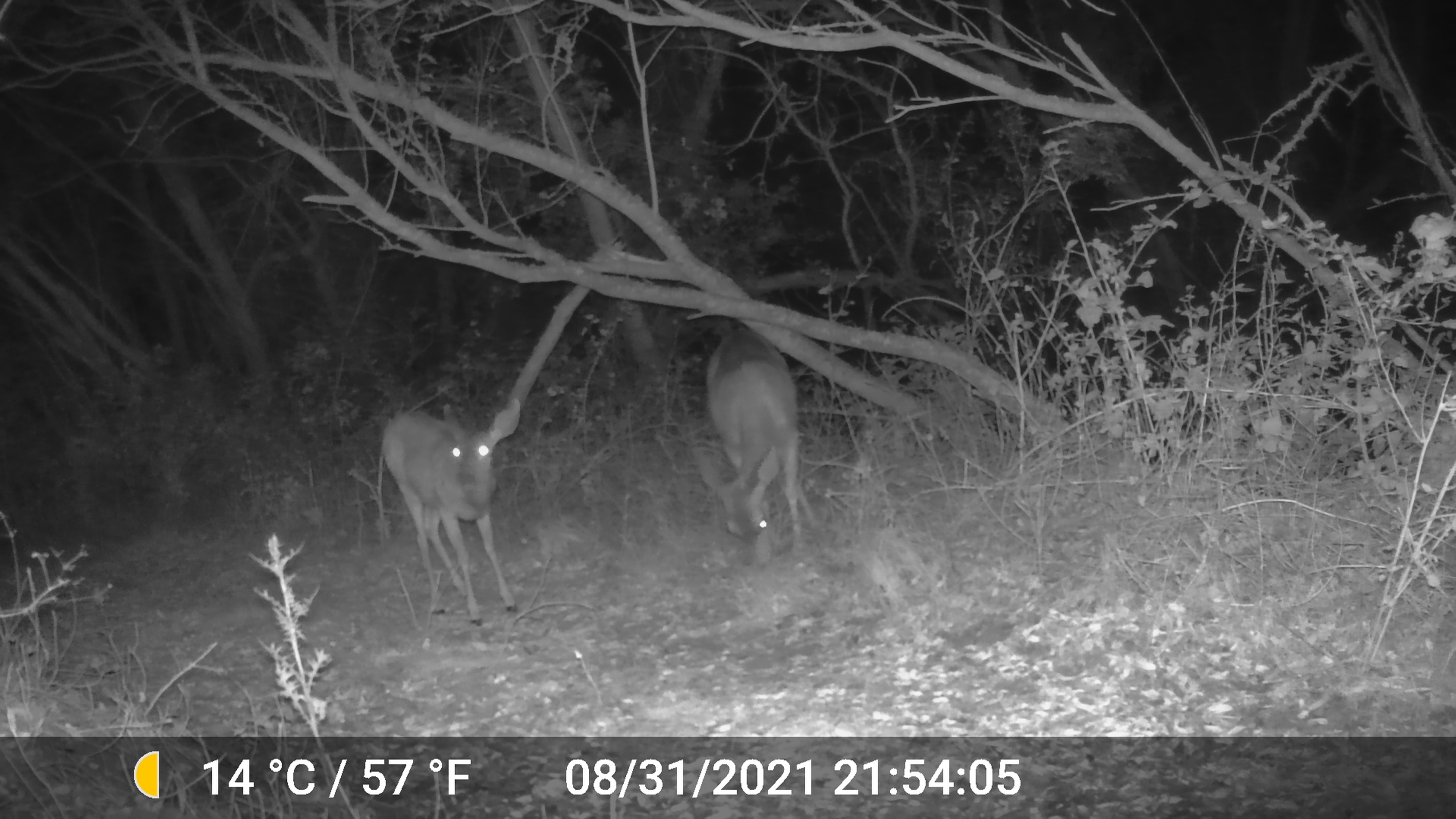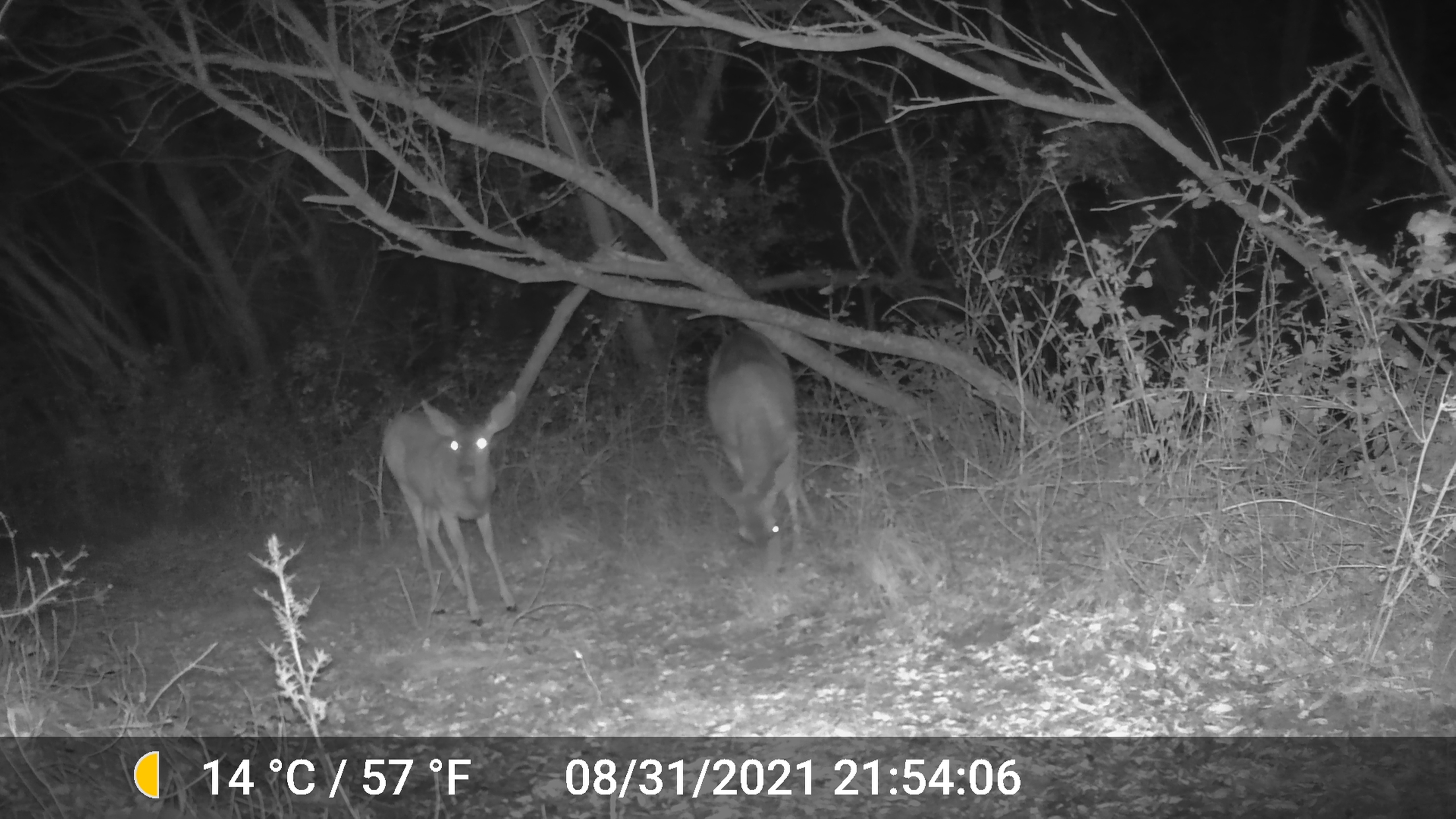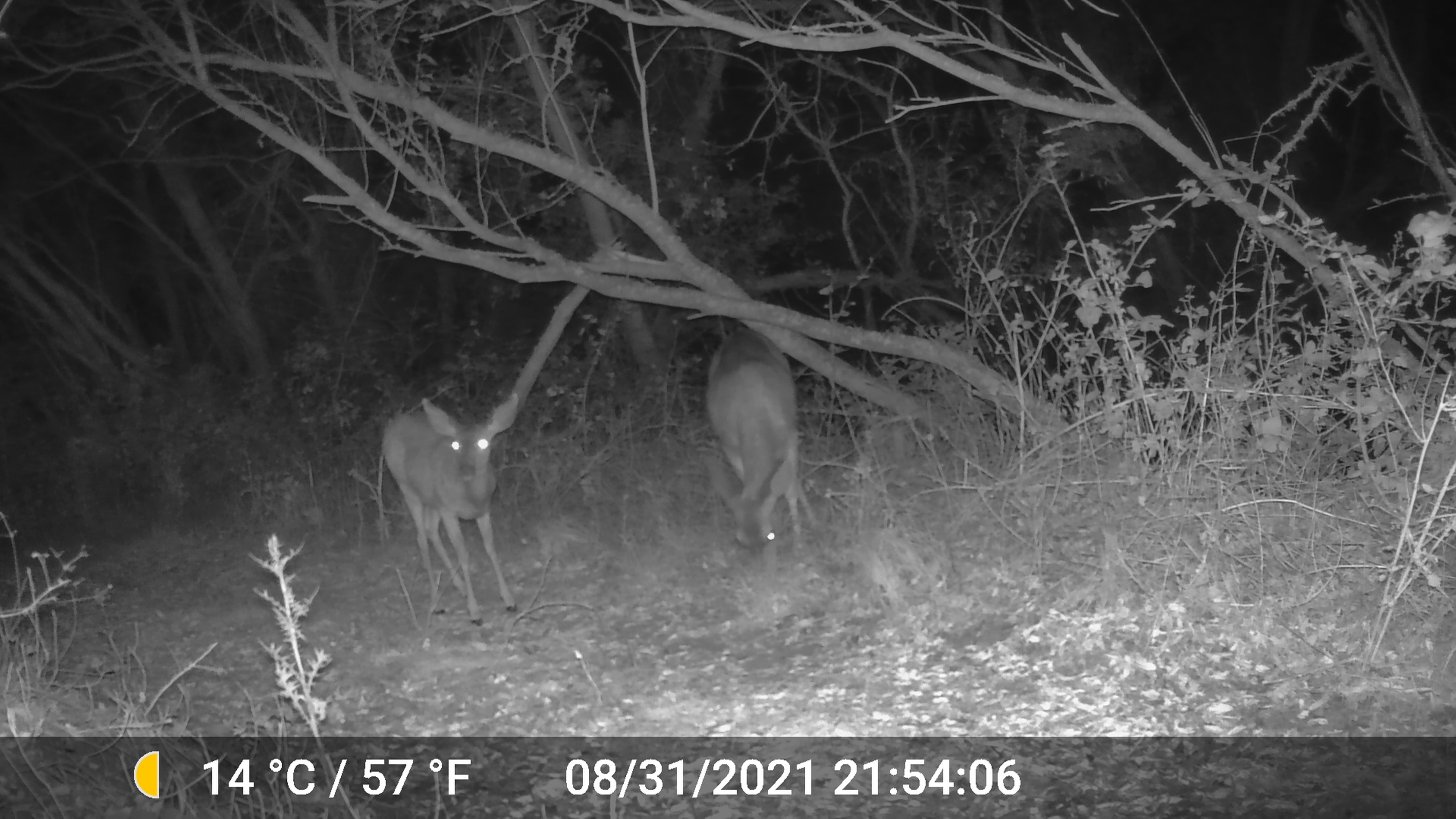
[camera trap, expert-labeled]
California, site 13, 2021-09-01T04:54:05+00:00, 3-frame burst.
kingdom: Animalia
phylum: Chordata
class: Mammalia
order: Artiodactyla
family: Cervidae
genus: Odocoileus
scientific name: Odocoileus hemionus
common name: mule deer